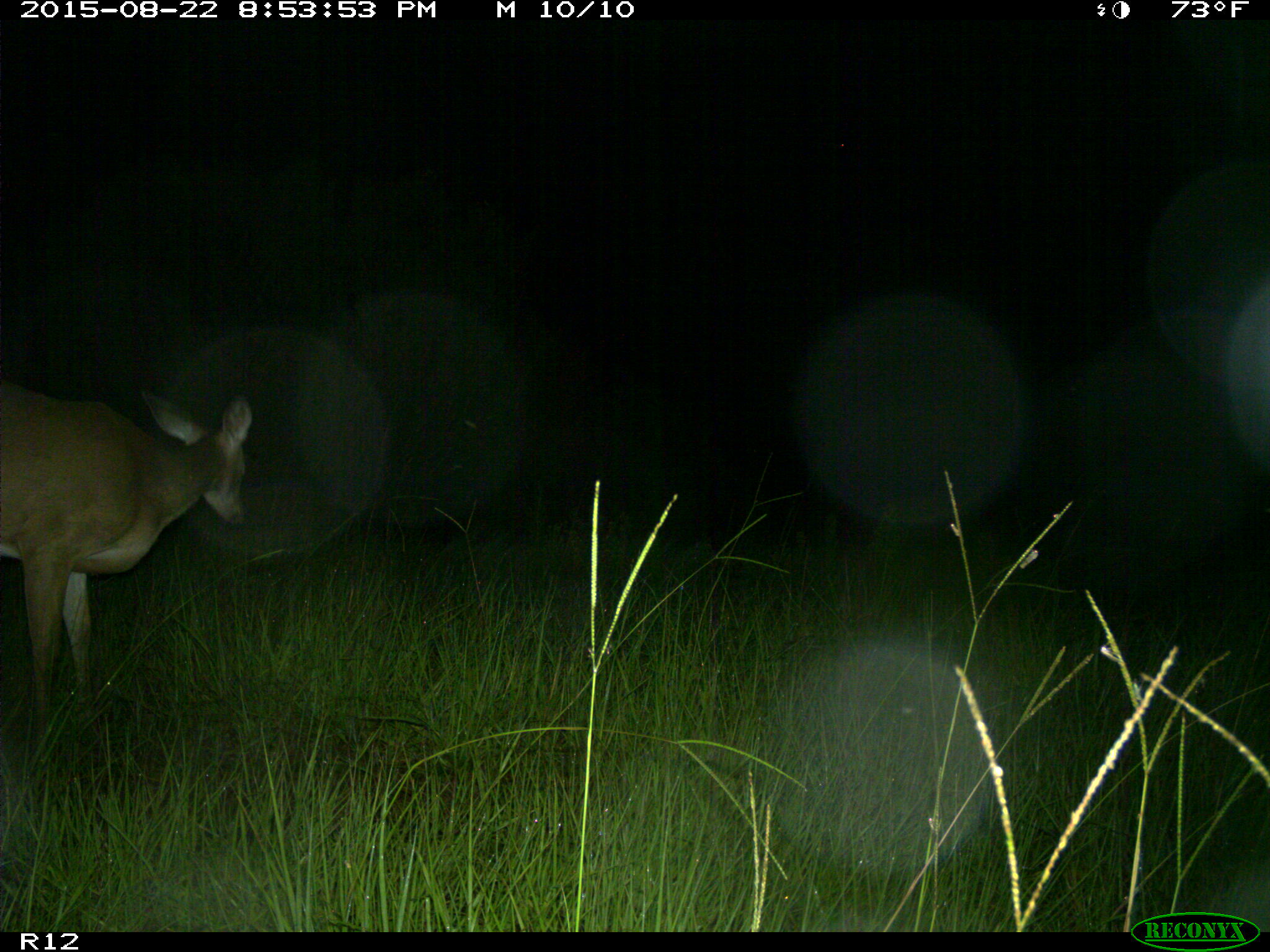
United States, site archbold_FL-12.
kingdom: Animalia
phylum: Chordata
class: Mammalia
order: Artiodactyla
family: Cervidae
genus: Odocoileus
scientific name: Odocoileus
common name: deer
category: unidentified deer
Unidentified deer (deer) (Odocoileus).